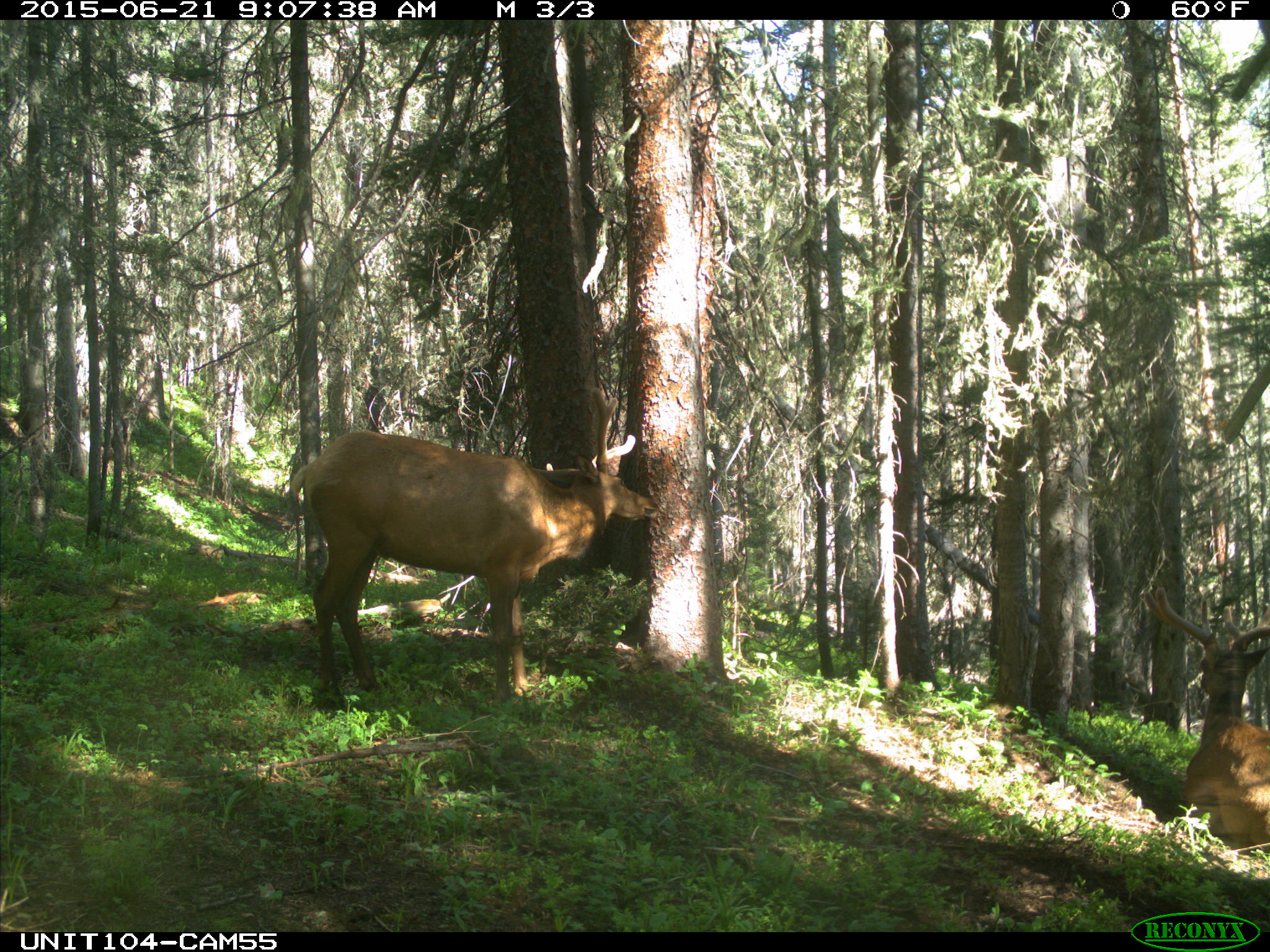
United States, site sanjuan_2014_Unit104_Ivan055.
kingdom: Animalia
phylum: Chordata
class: Mammalia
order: Artiodactyla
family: Cervidae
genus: Cervus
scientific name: Cervus elaphus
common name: red deer